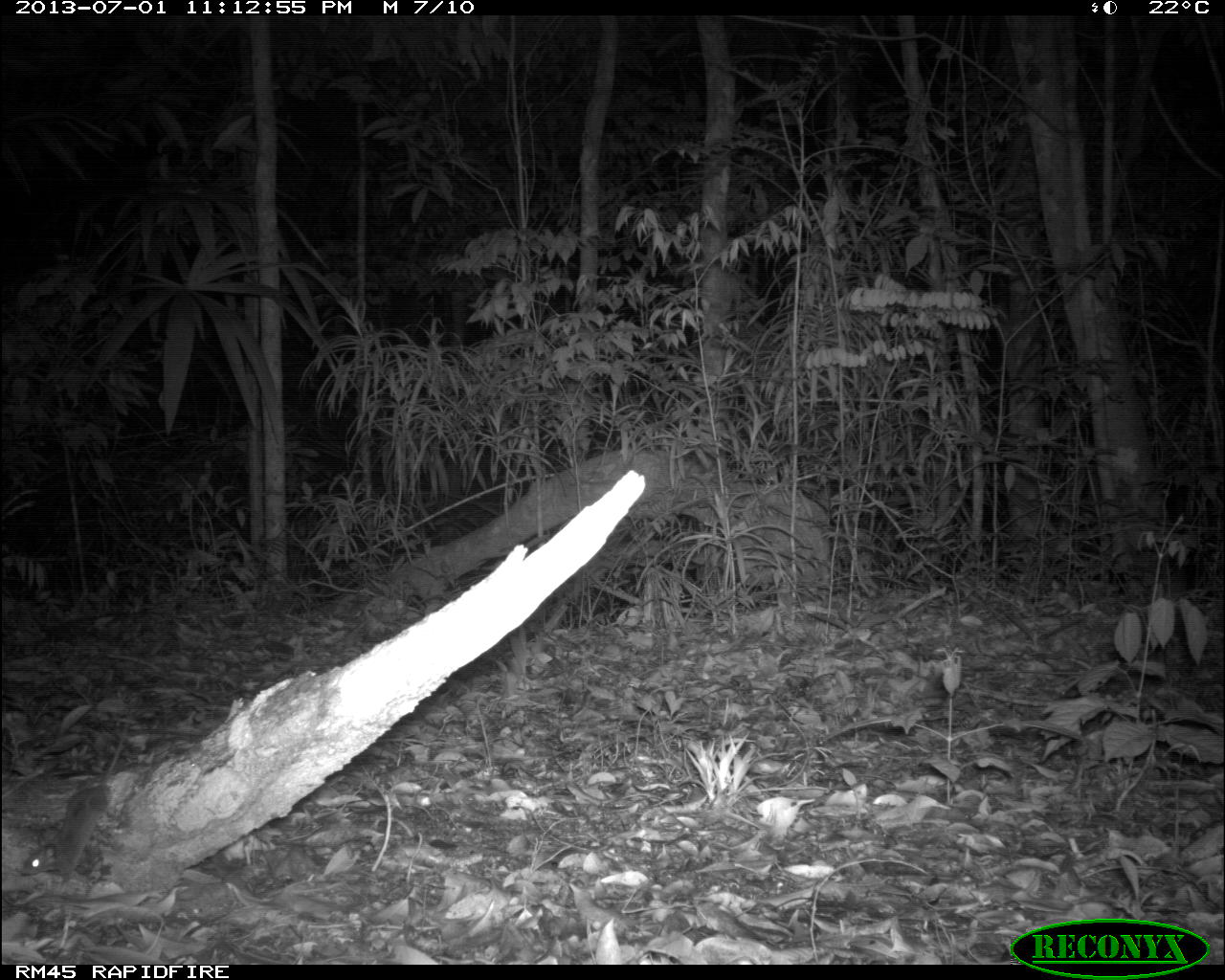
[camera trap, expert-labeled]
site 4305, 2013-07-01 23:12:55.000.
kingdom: Animalia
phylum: Chordata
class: Mammalia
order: Rodentia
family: Cricetidae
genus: Peromyscus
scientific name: Peromyscus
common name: deermice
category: peromyscus sp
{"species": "peromyscus sp (deermice) (Peromyscus)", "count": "1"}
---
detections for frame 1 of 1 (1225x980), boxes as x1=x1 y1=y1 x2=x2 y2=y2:
peromyscus sp: x1=19 y1=714 x2=132 y2=888